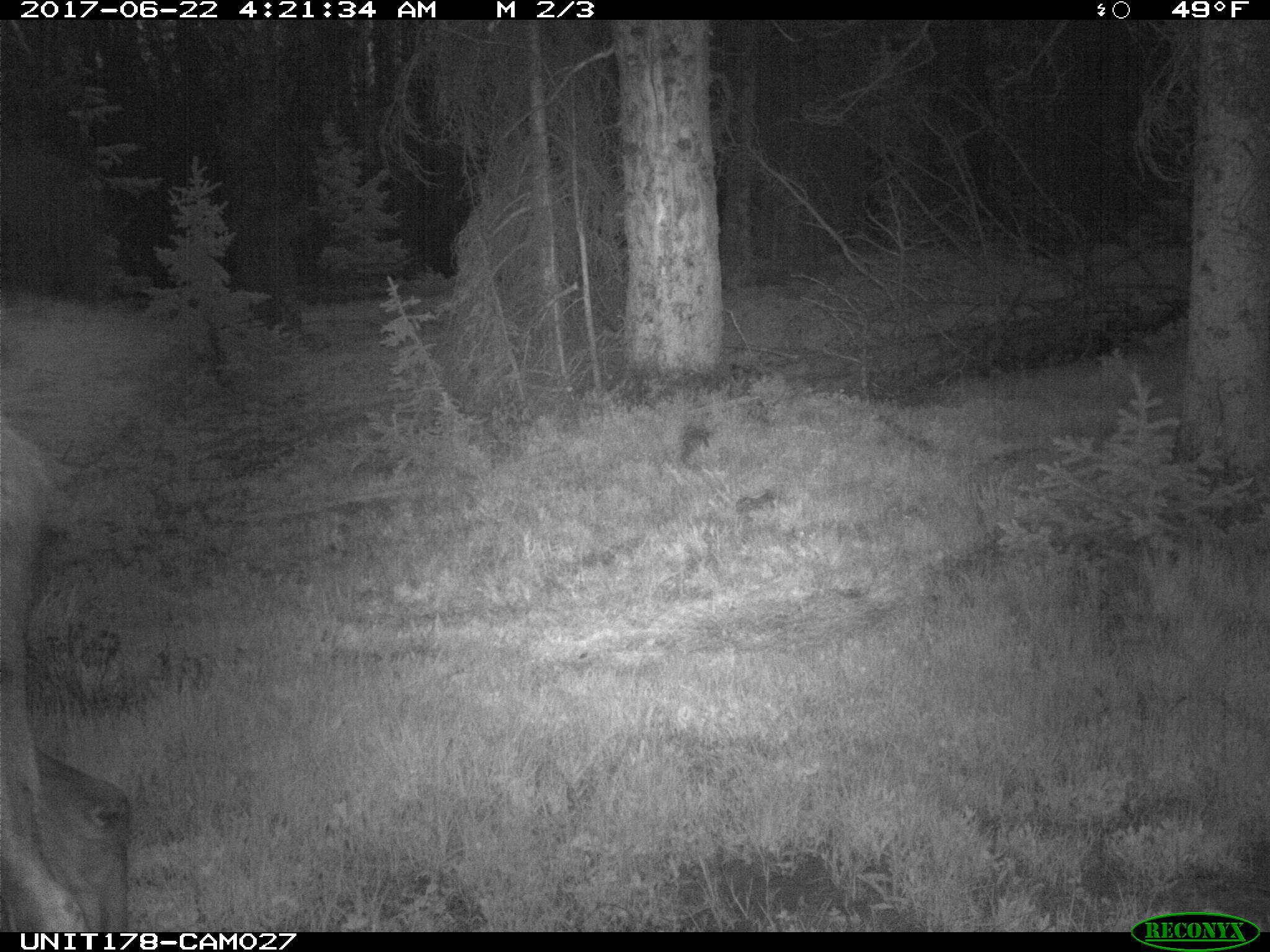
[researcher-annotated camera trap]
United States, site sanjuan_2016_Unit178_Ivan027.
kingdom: Animalia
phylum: Chordata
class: Mammalia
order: Artiodactyla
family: Cervidae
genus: Alces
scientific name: Alces alces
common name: moose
Alces alces (moose).